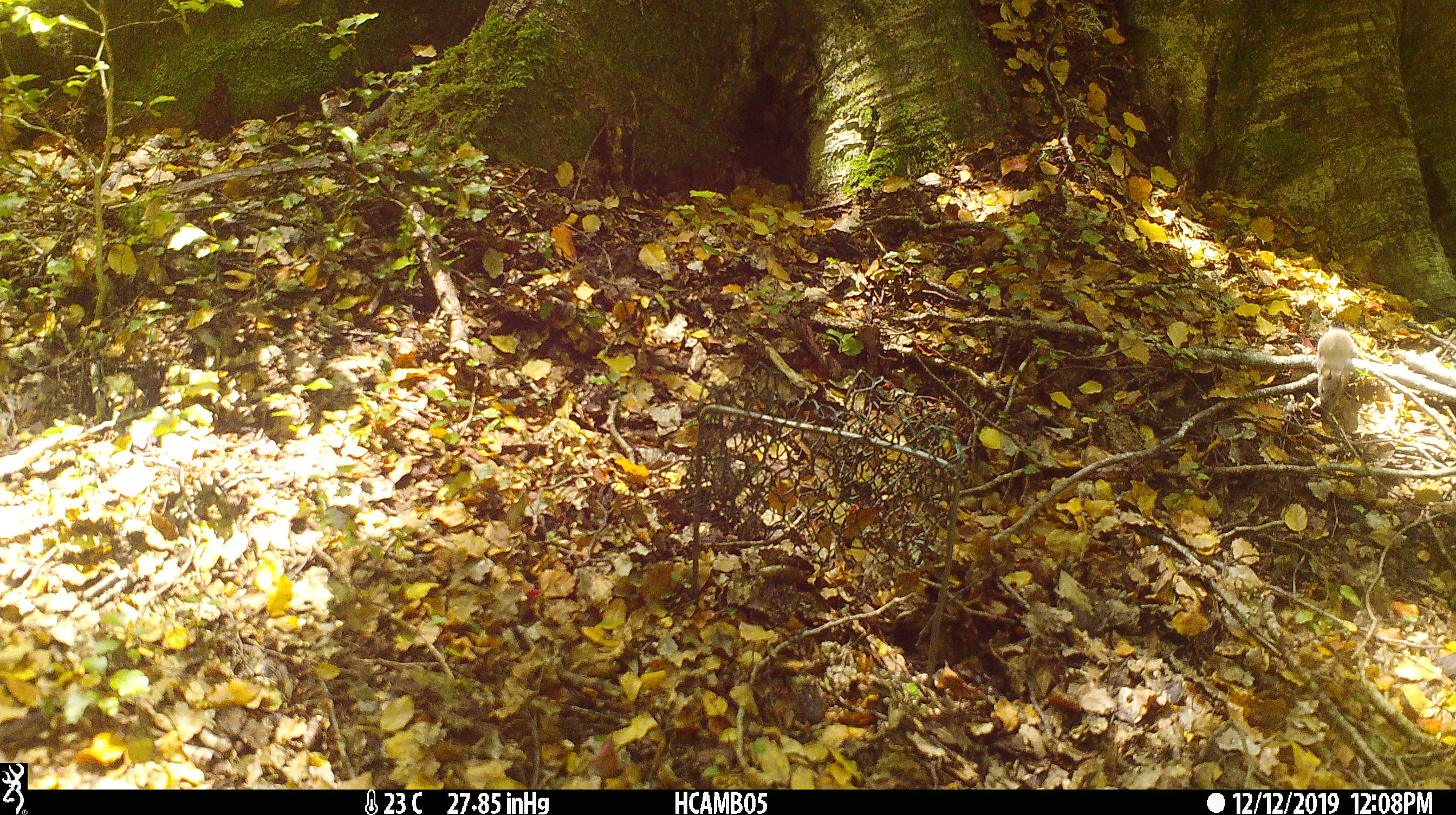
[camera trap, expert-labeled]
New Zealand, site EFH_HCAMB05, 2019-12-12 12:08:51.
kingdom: Animalia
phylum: Chordata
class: Mammalia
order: Rodentia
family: Muridae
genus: Mus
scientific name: Mus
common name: mouse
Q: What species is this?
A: Mouse (Mus).